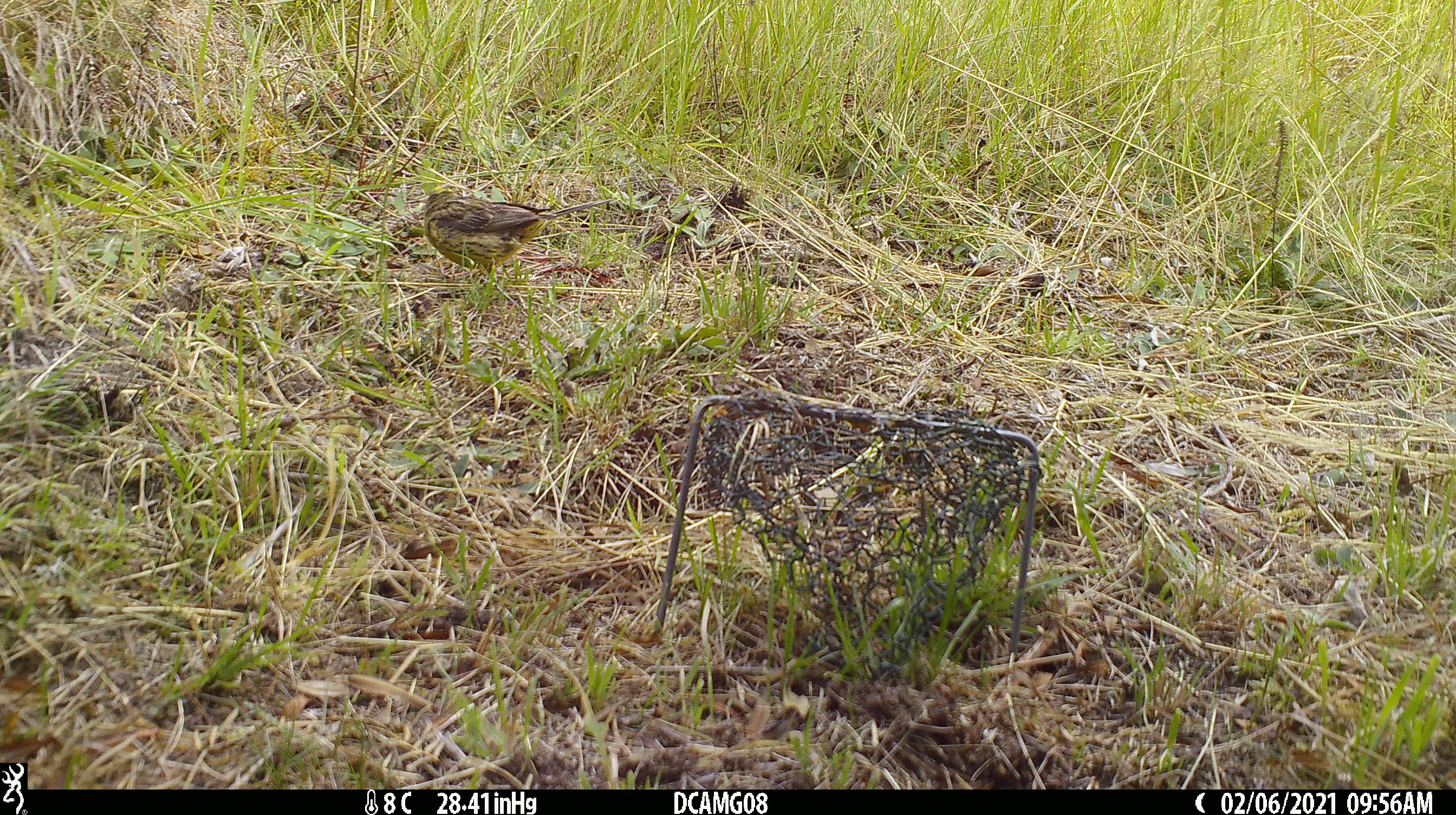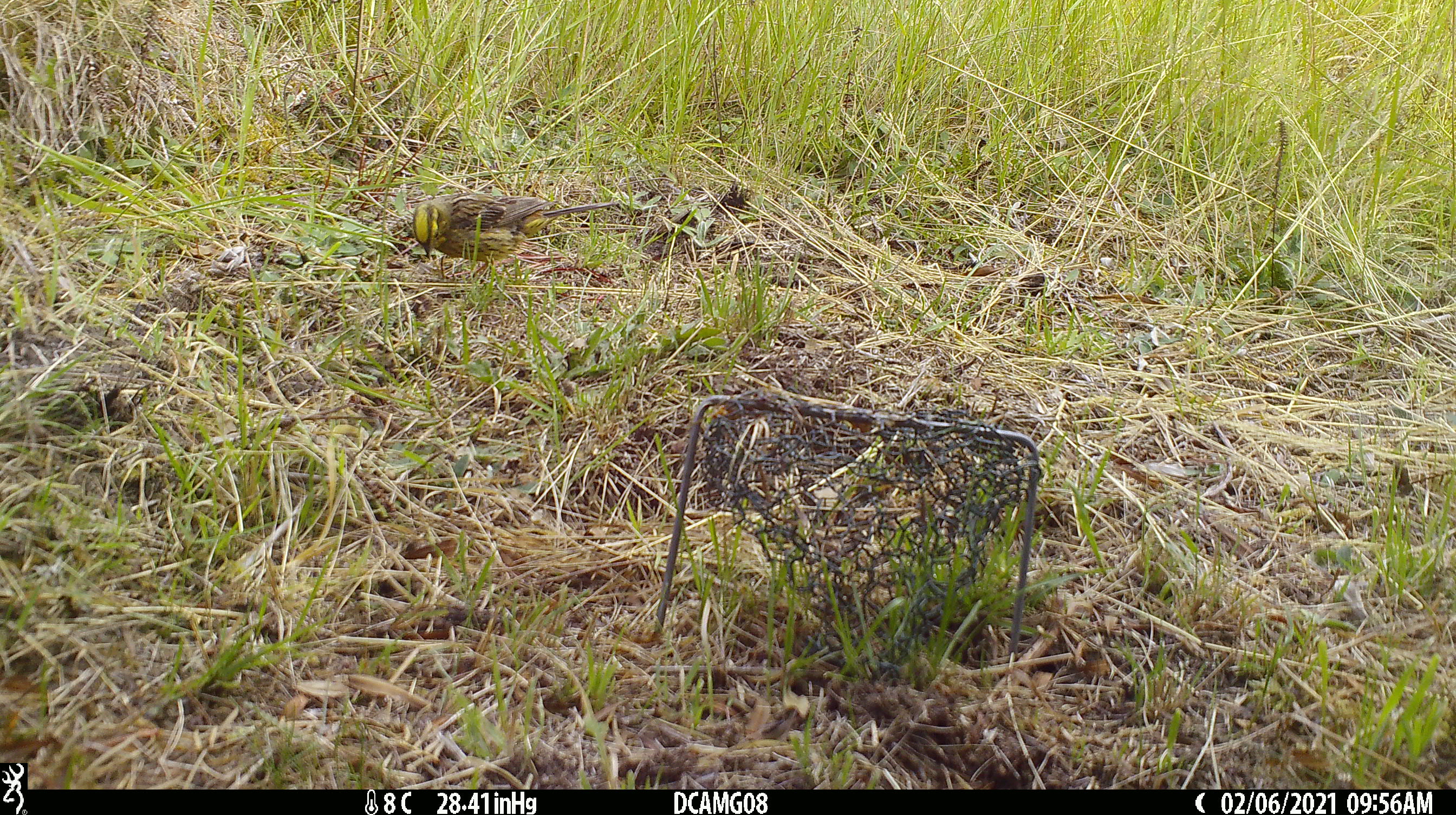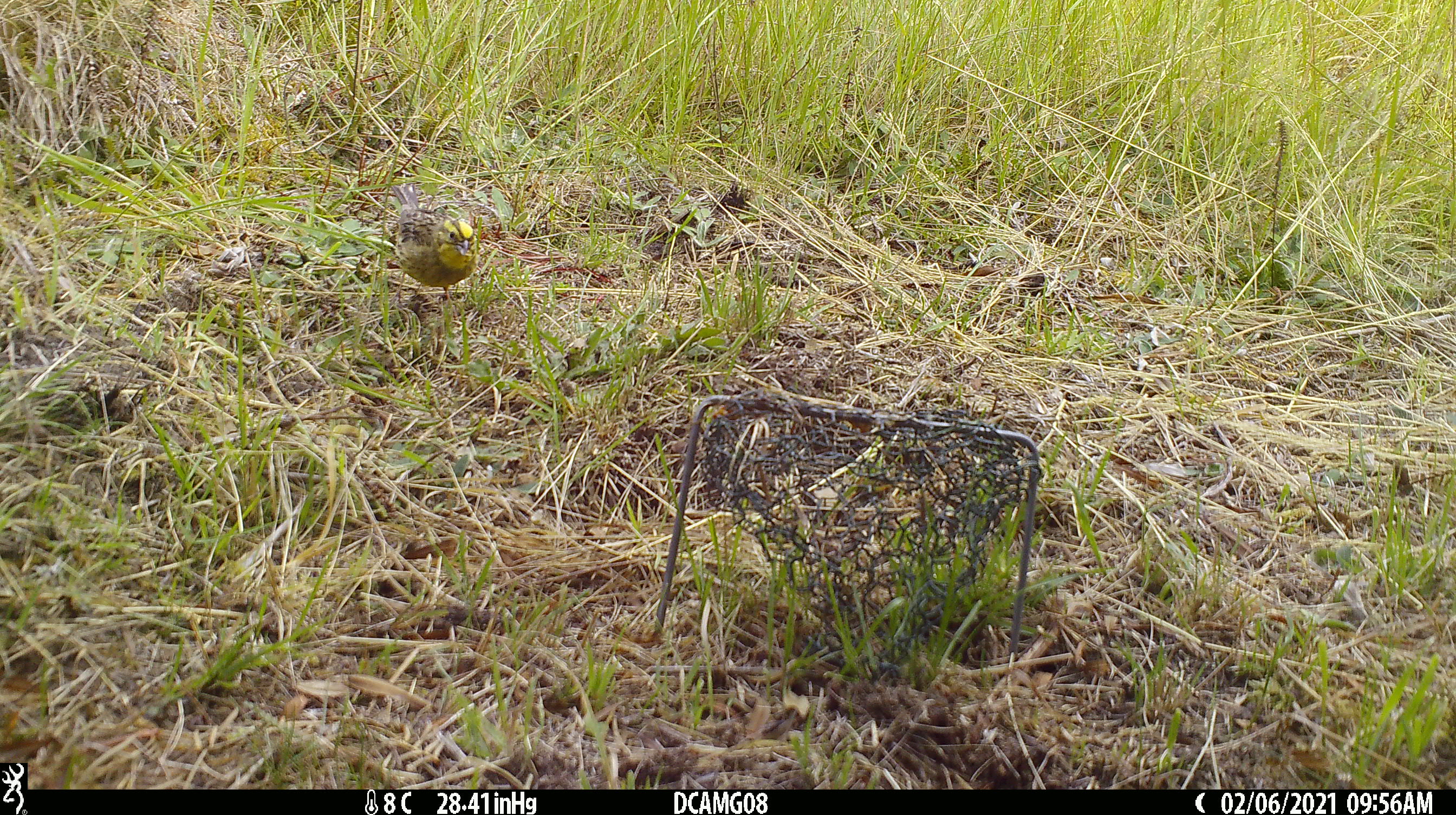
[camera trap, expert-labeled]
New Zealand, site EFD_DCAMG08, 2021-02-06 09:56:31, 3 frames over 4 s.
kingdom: Animalia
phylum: Chordata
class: Aves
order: Passeriformes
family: Emberizidae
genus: Emberiza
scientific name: Emberiza citrinella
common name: yellowhammer